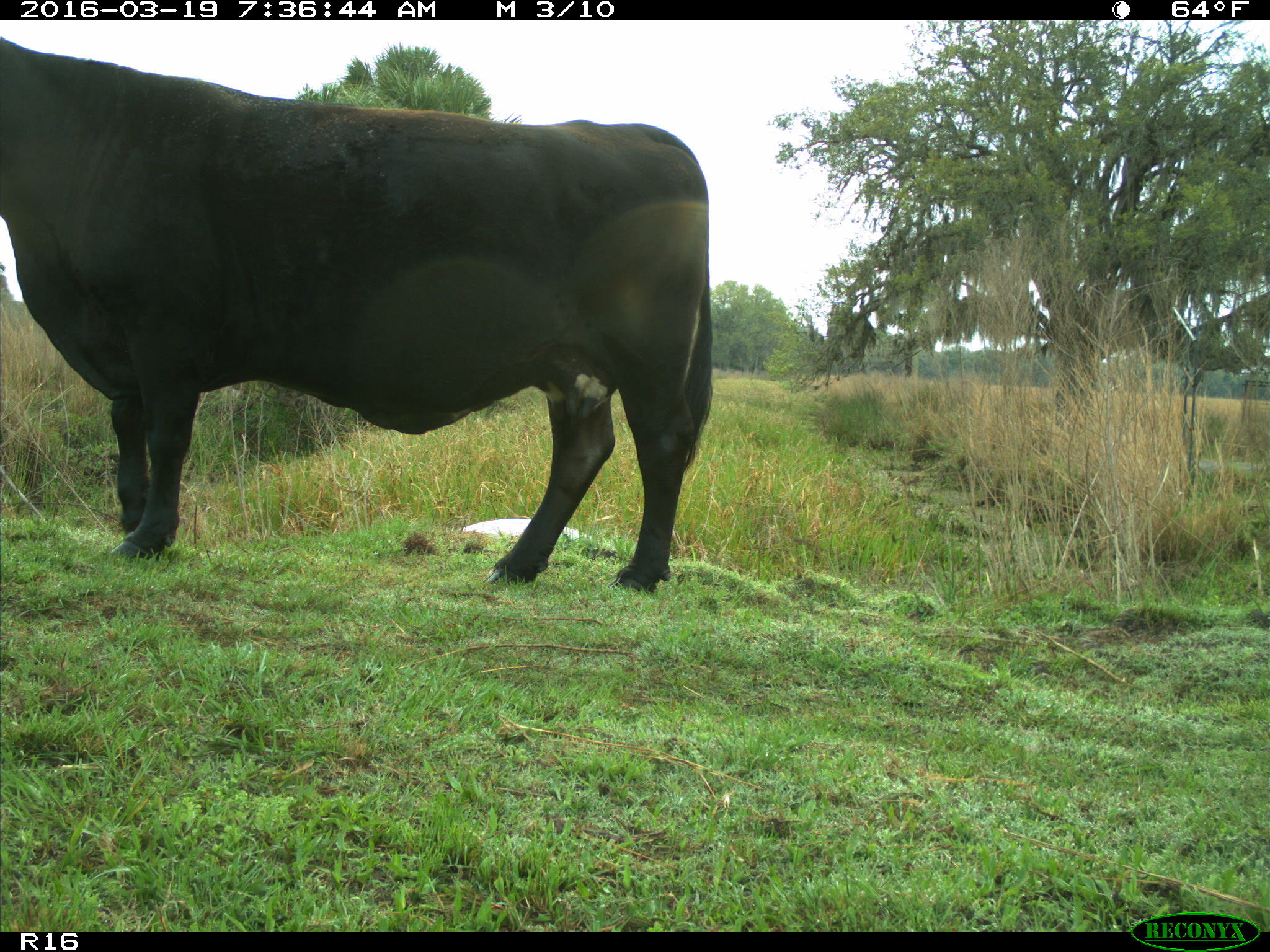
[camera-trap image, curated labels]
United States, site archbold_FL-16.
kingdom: Animalia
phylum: Chordata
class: Mammalia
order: Artiodactyla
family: Bovidae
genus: Bos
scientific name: Bos taurus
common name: domestic cow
Bos taurus (domestic cow).